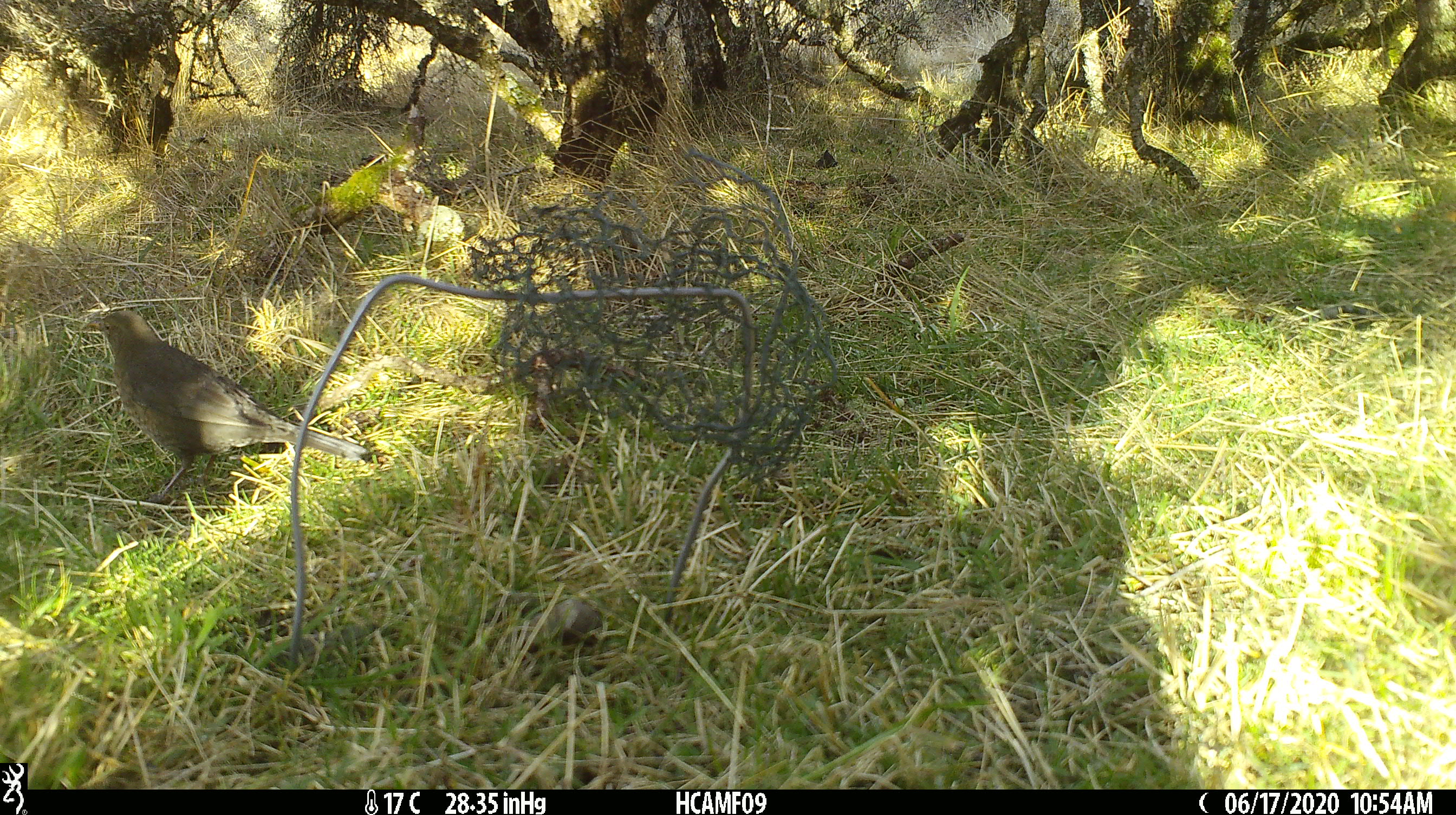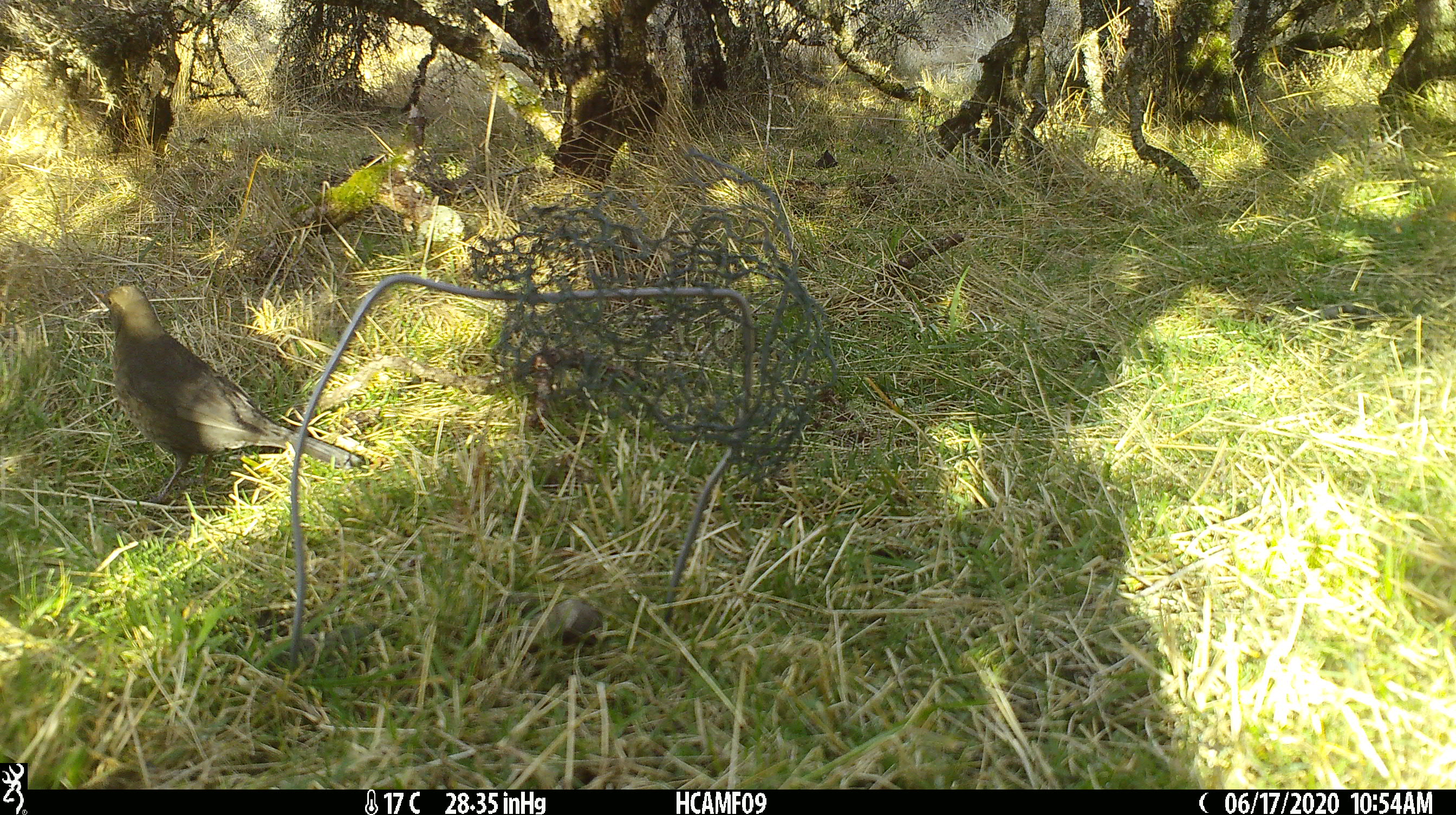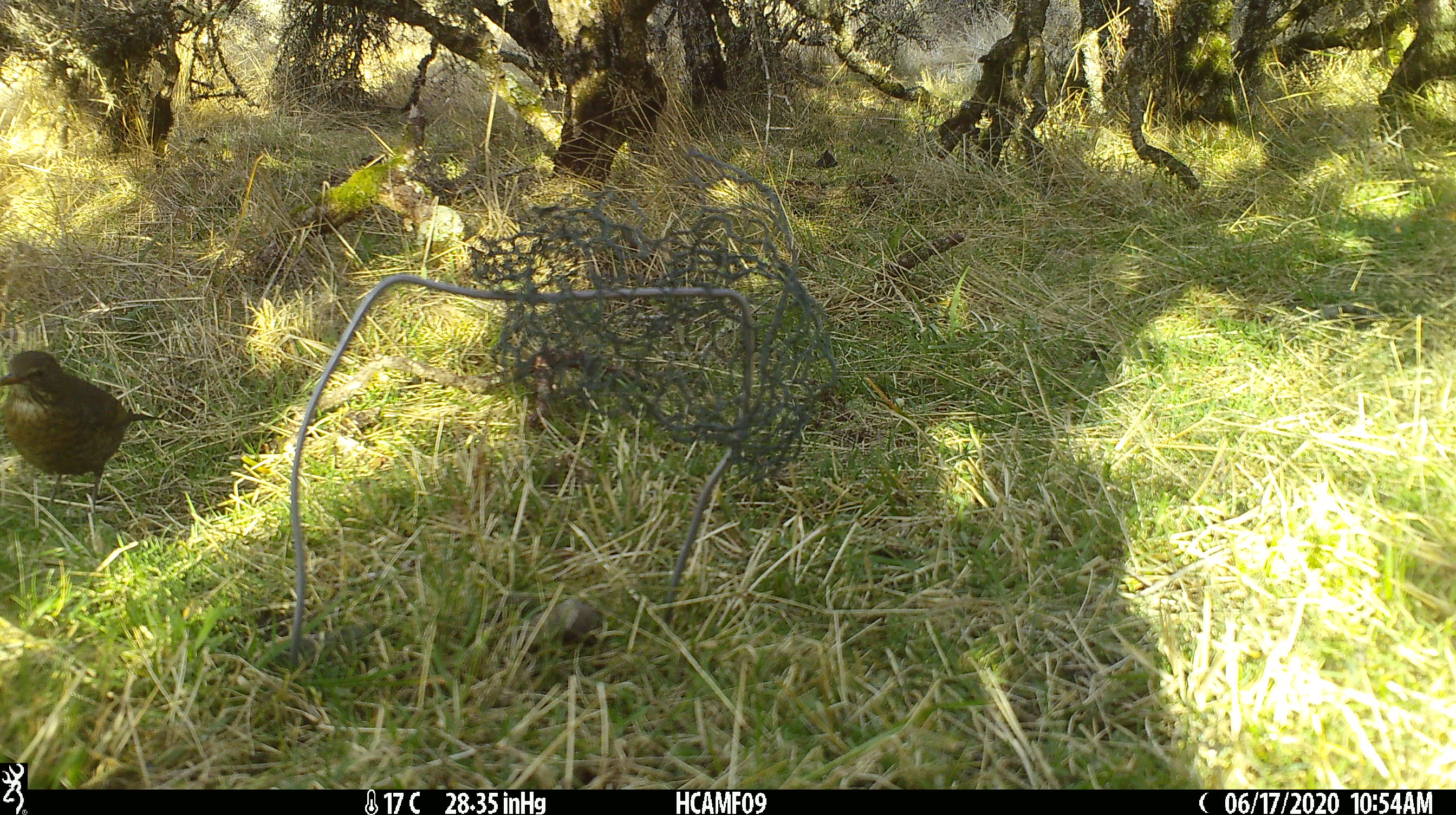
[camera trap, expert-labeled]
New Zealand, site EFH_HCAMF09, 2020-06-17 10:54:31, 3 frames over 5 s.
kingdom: Animalia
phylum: Chordata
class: Aves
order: Passeriformes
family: Turdidae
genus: Turdus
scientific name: Turdus philomelos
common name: song thrush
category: thrush